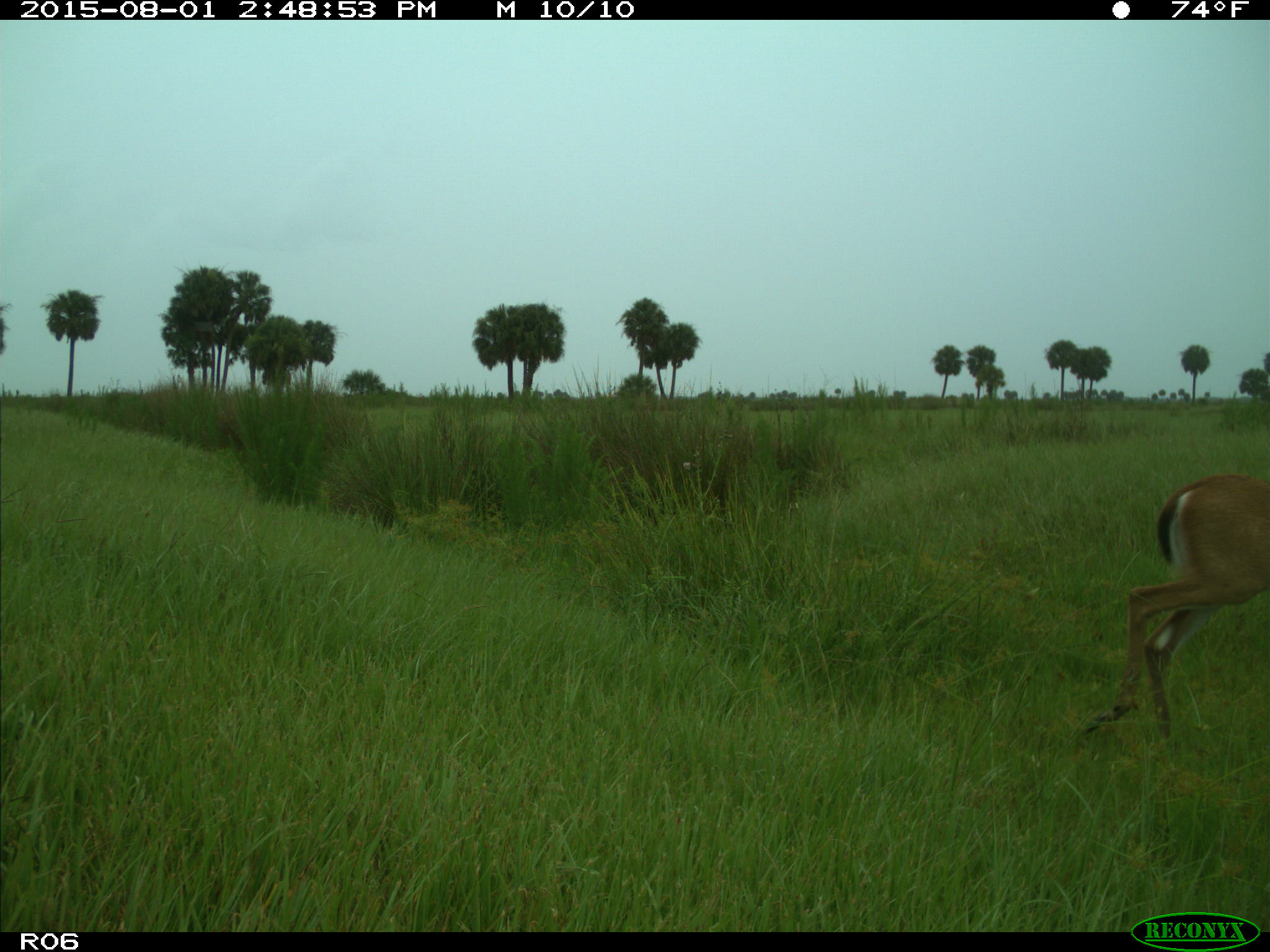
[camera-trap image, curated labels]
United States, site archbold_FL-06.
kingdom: Animalia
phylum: Chordata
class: Mammalia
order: Artiodactyla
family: Cervidae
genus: Odocoileus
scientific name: Odocoileus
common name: deer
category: unidentified deer